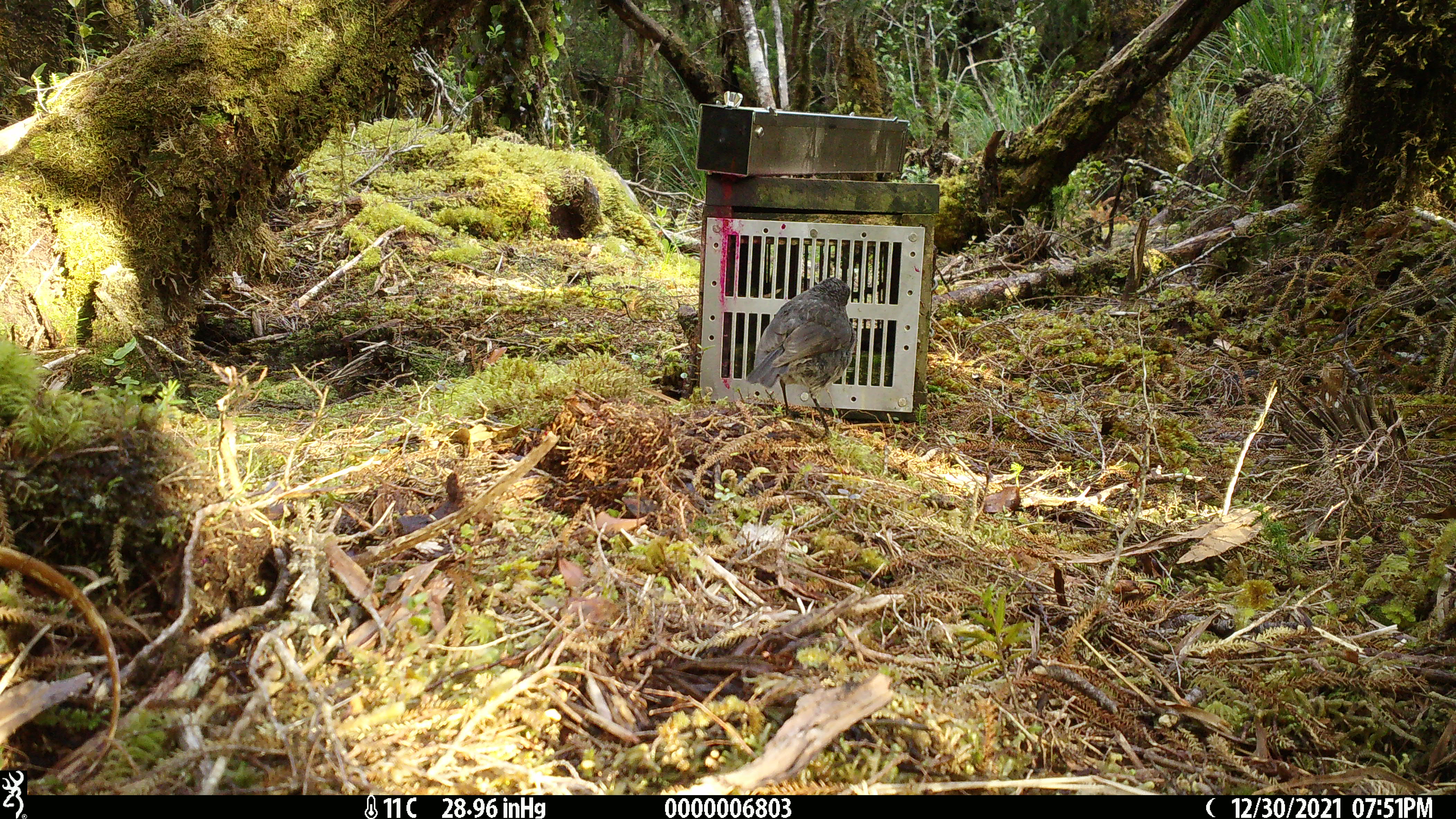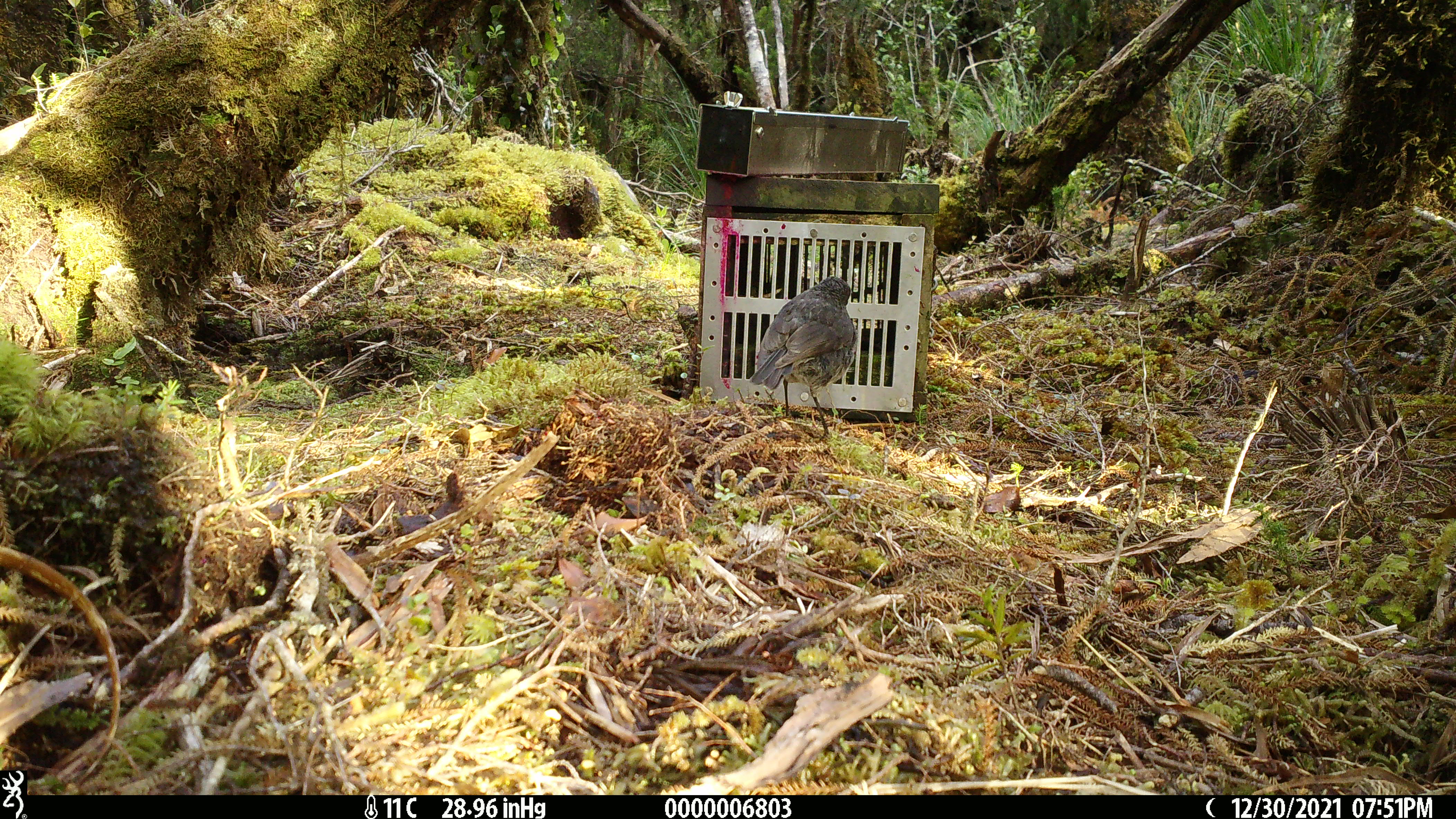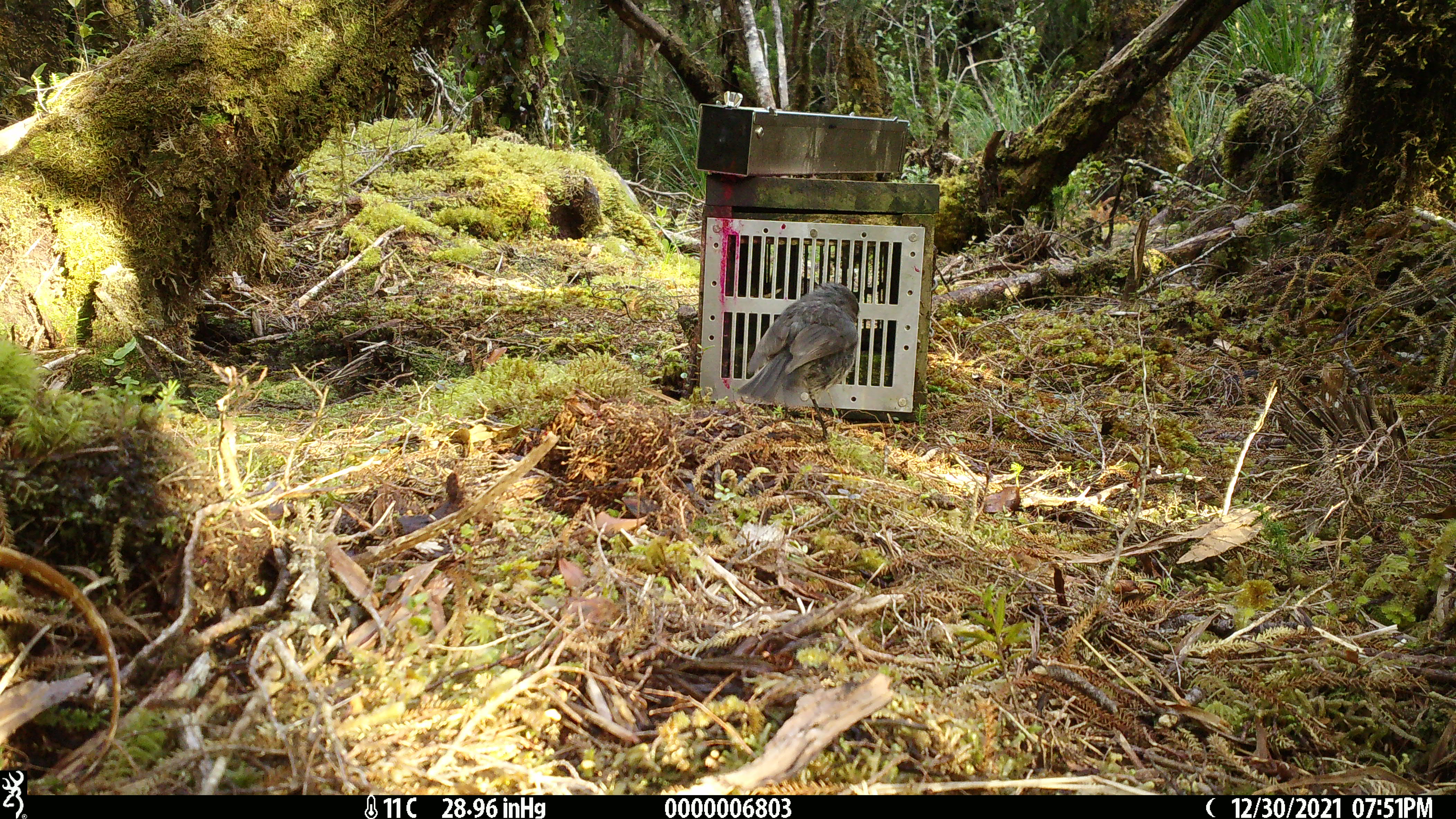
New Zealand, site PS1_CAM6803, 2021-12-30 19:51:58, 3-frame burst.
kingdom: Animalia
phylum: Chordata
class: Aves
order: Passeriformes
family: Petroicidae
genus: Petroica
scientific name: Petroica australis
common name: new zealand robin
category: robin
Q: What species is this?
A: Robin (new zealand robin) (Petroica australis).